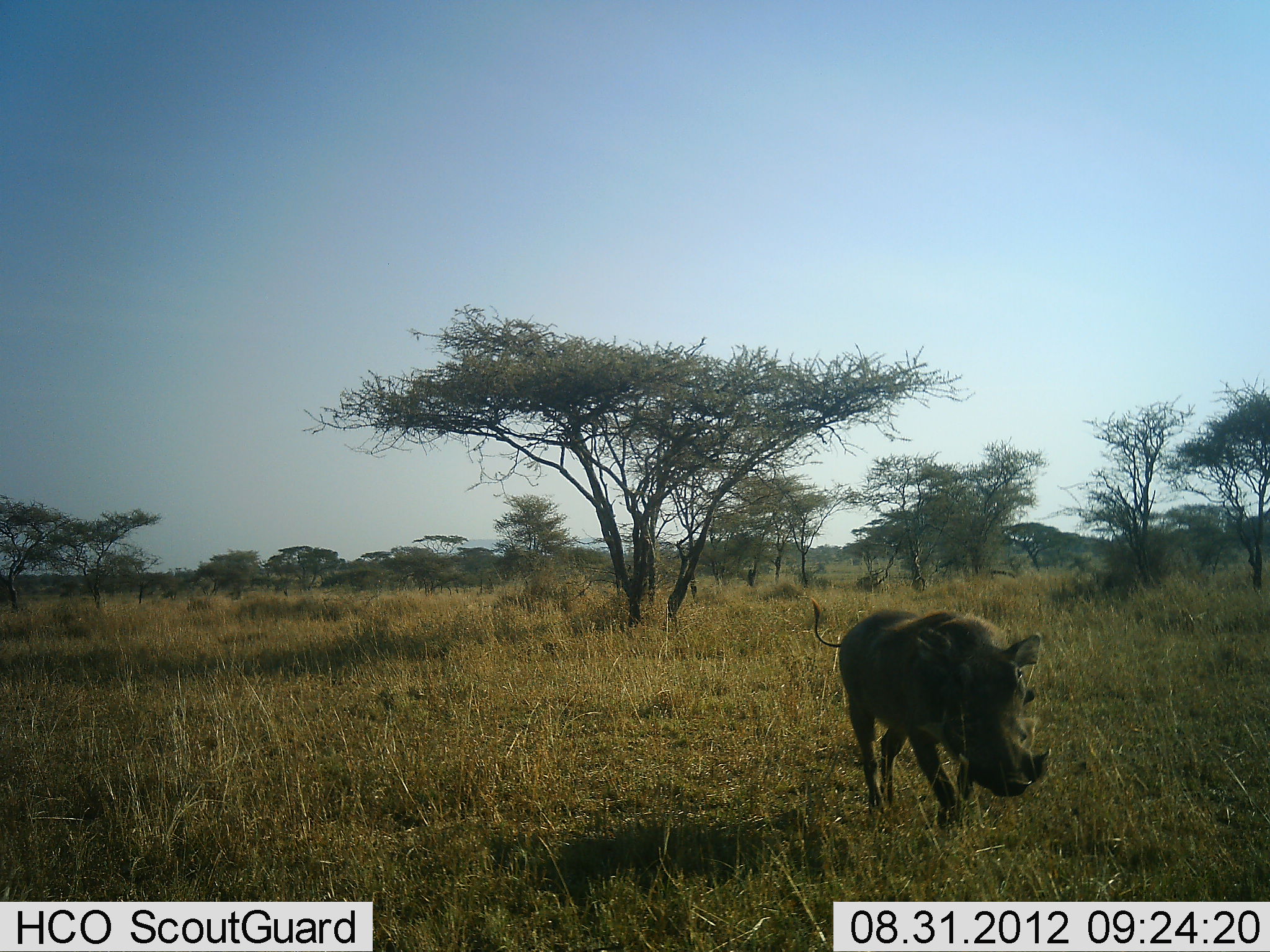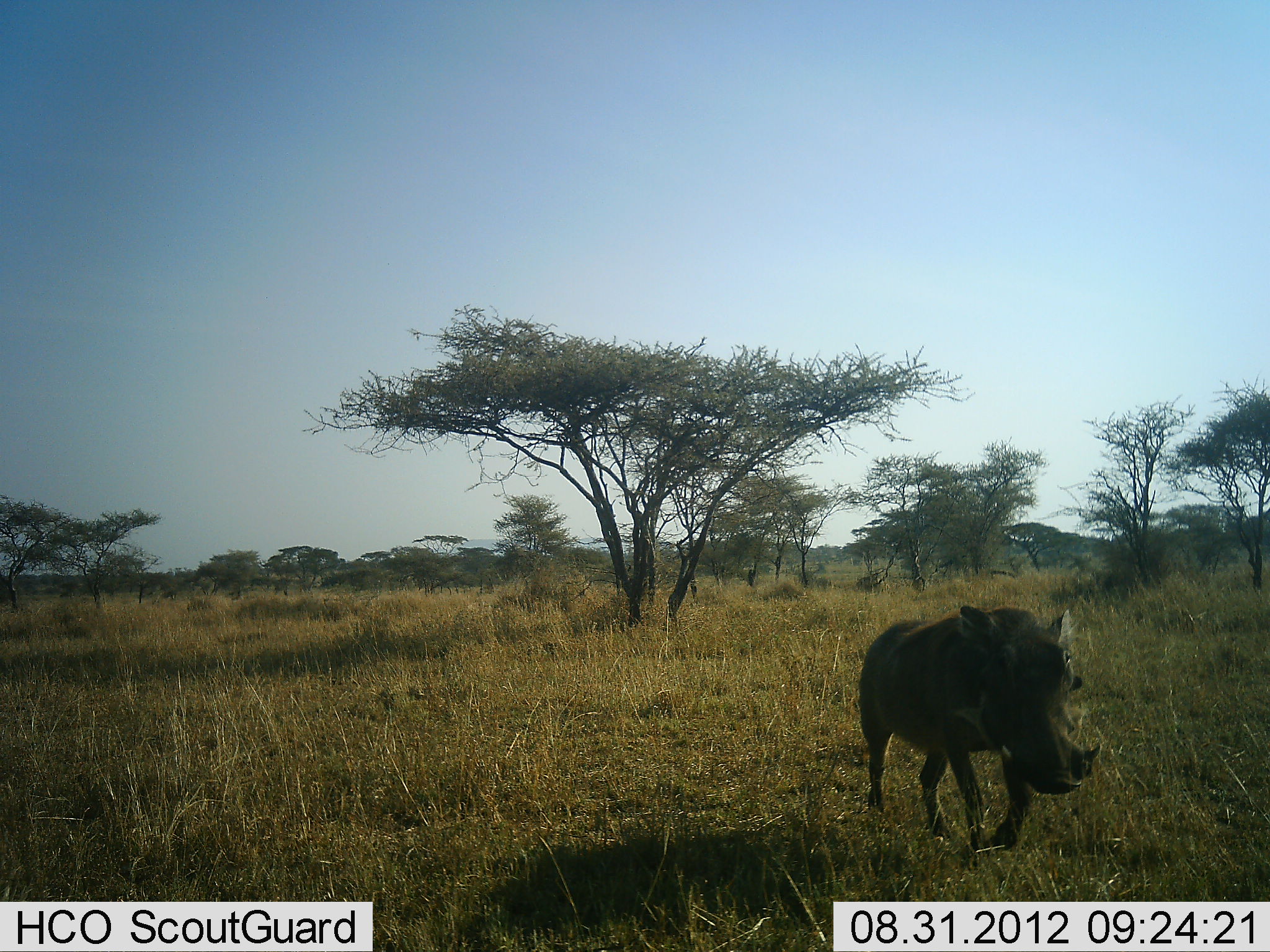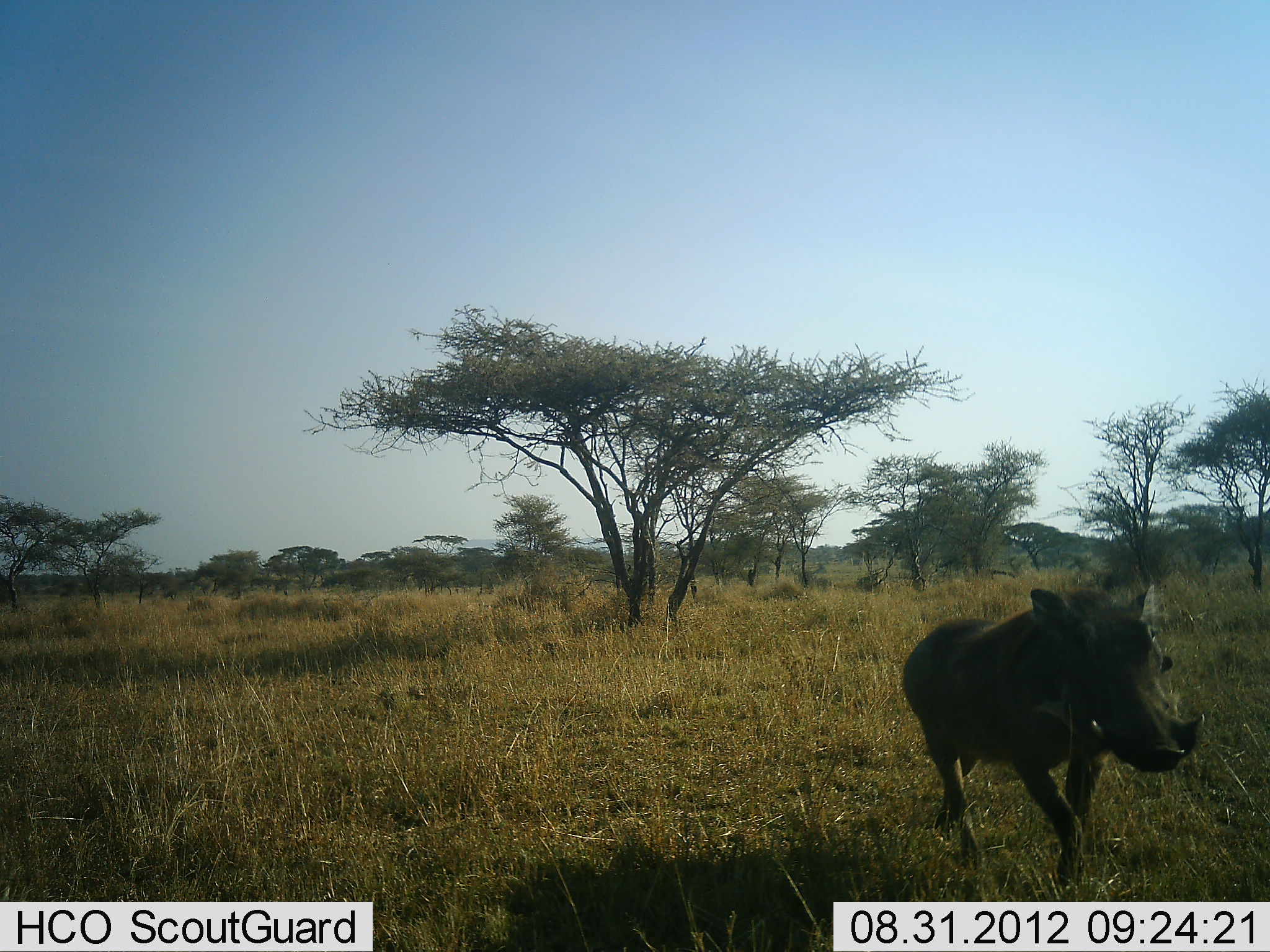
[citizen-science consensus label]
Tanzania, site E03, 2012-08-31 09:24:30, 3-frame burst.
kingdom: Animalia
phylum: Chordata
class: Mammalia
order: Artiodactyla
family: Suidae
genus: Phacochoerus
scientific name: Phacochoerus africanus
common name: warthog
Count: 1.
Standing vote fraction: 0%.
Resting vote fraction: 0%.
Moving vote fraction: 100%.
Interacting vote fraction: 0%.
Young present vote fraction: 0%.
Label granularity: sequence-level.